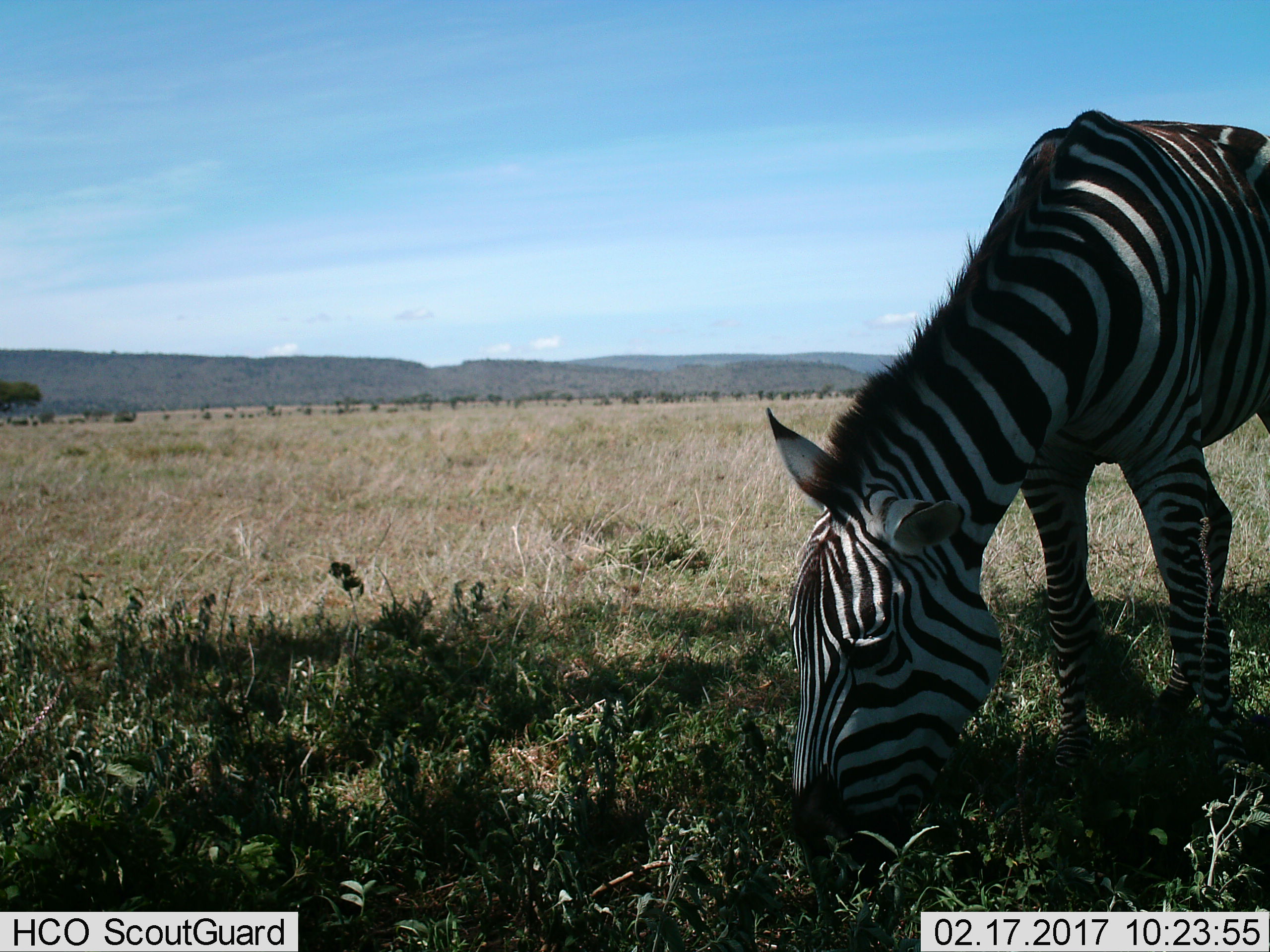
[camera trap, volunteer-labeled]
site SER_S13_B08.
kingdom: Animalia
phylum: Chordata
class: Mammalia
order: Perissodactyla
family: Equidae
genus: Equus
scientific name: Equus quagga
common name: plains zebra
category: zebraplains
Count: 1.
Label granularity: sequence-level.